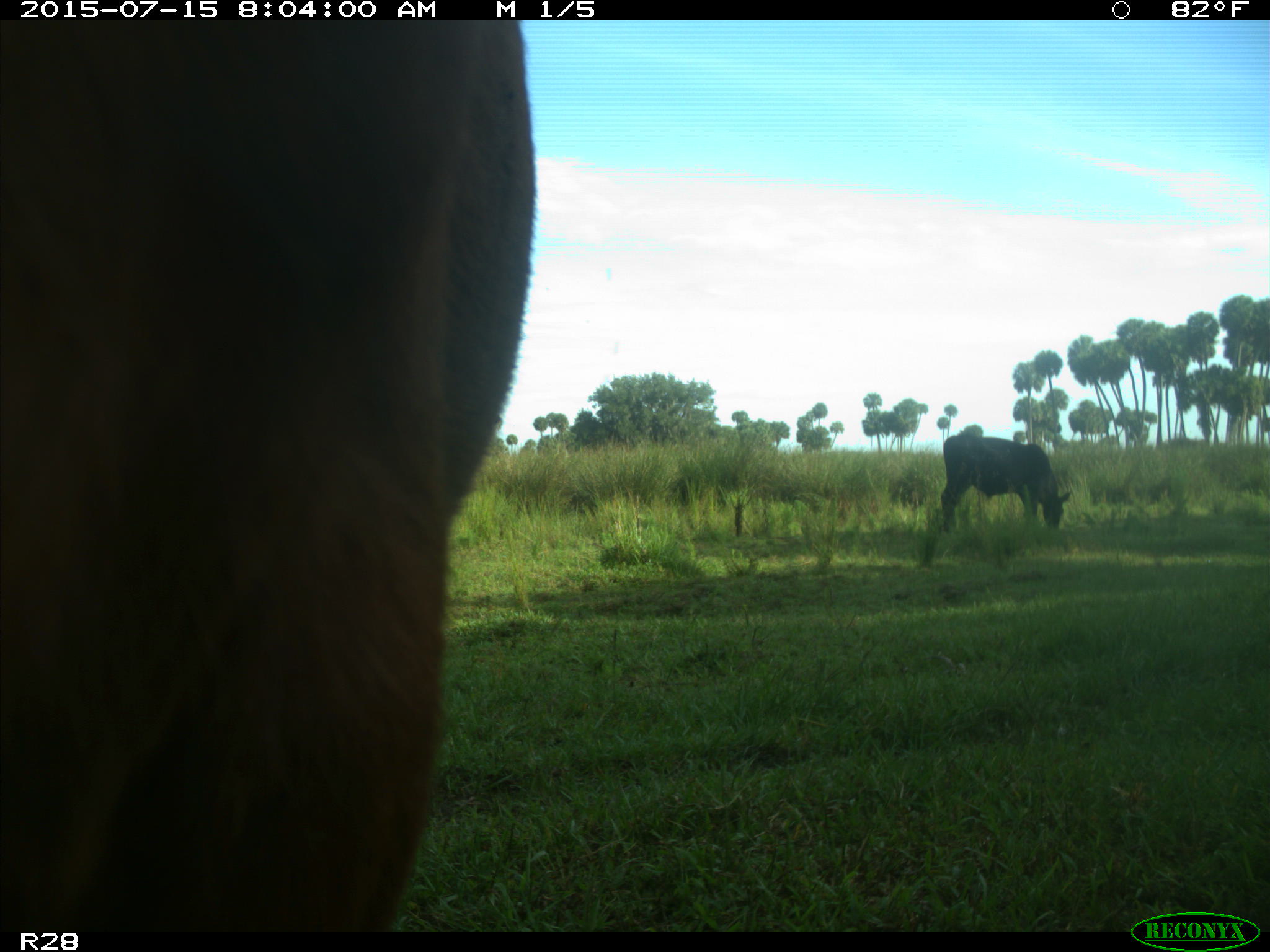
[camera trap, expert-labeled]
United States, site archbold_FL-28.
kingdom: Animalia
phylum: Chordata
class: Mammalia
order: Artiodactyla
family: Bovidae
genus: Bos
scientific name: Bos taurus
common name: domestic cow